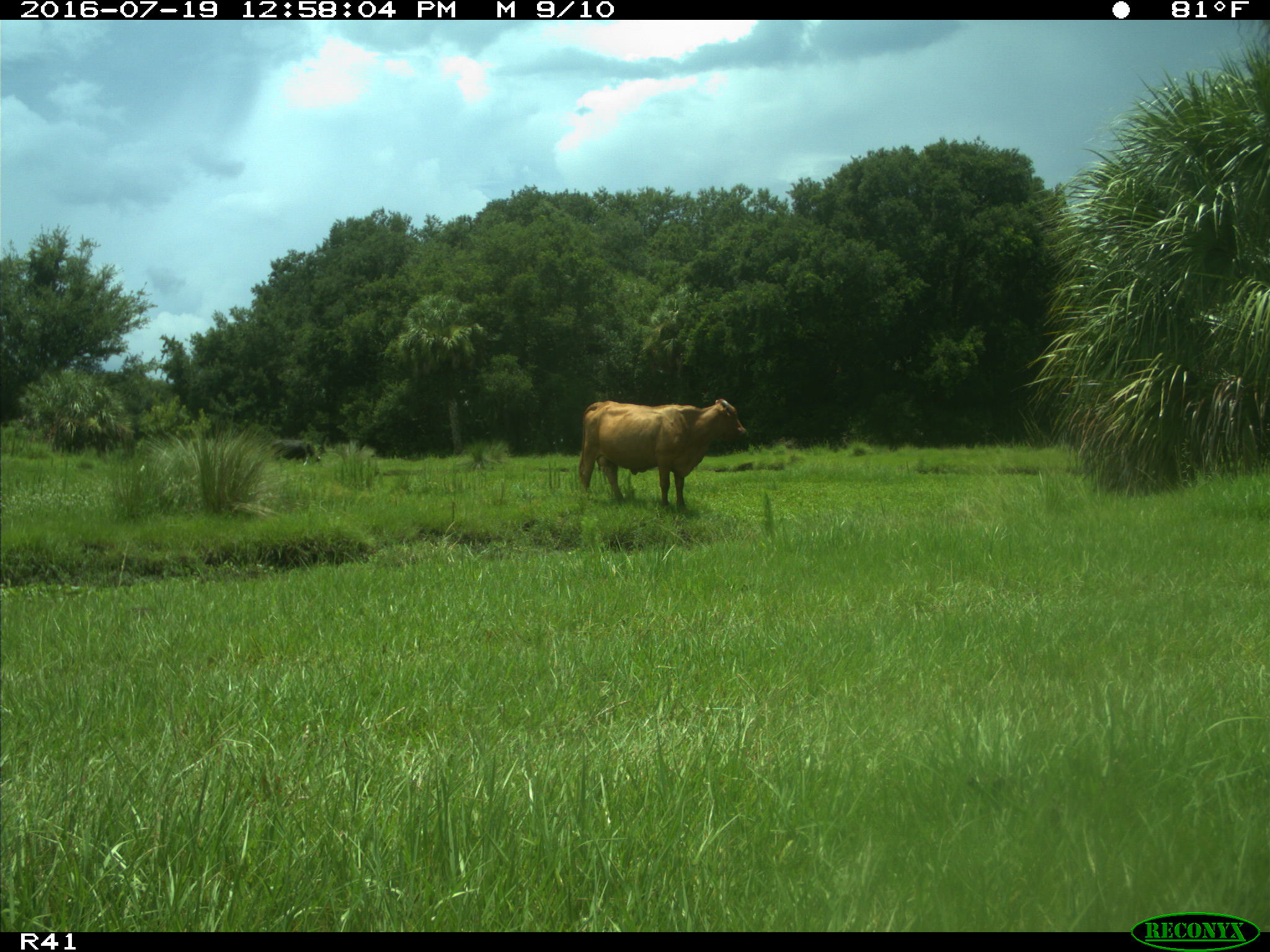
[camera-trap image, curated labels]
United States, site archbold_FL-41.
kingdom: Animalia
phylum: Chordata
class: Mammalia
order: Artiodactyla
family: Bovidae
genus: Bos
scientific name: Bos taurus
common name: domestic cow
Bos taurus (domestic cow).